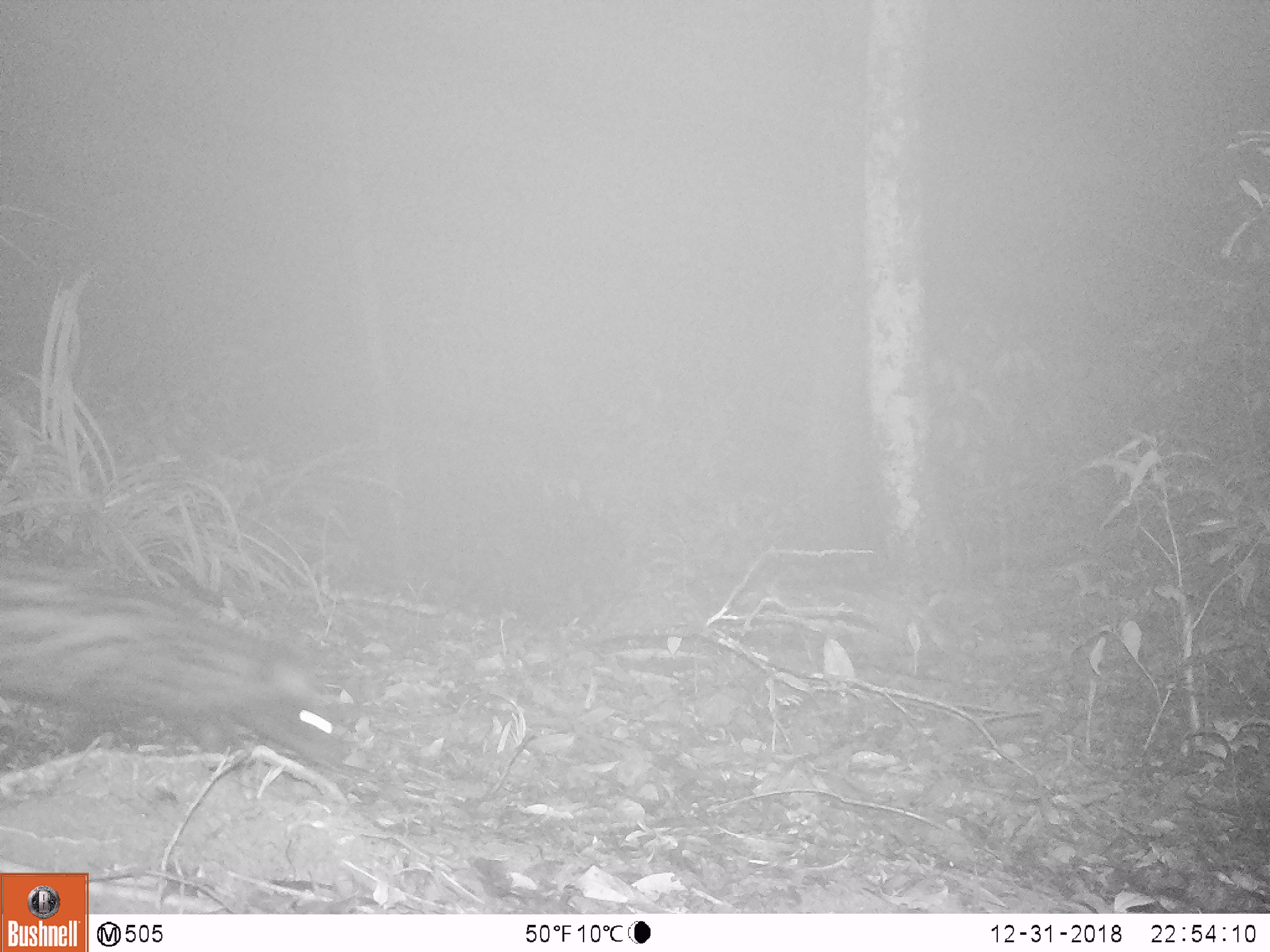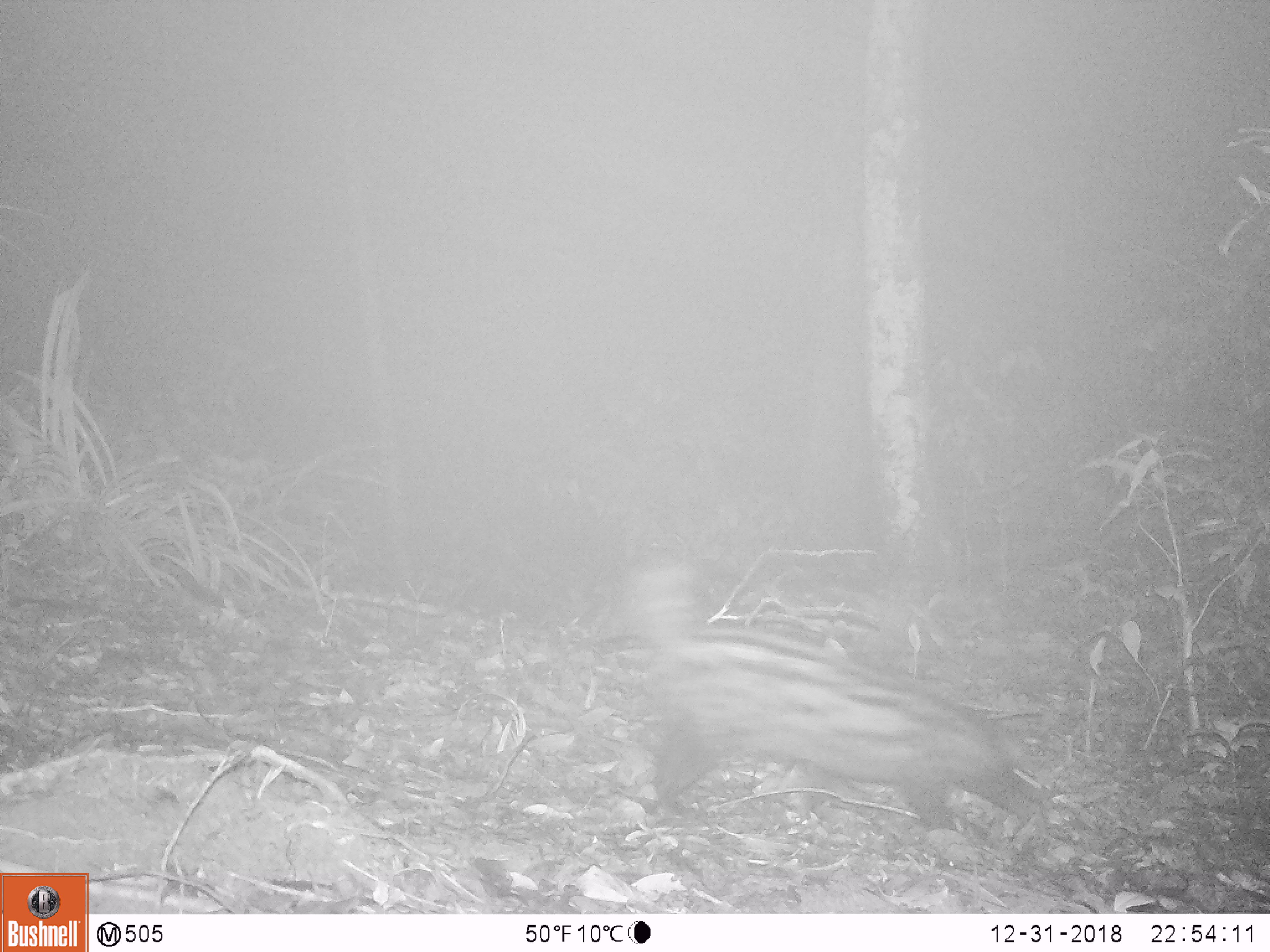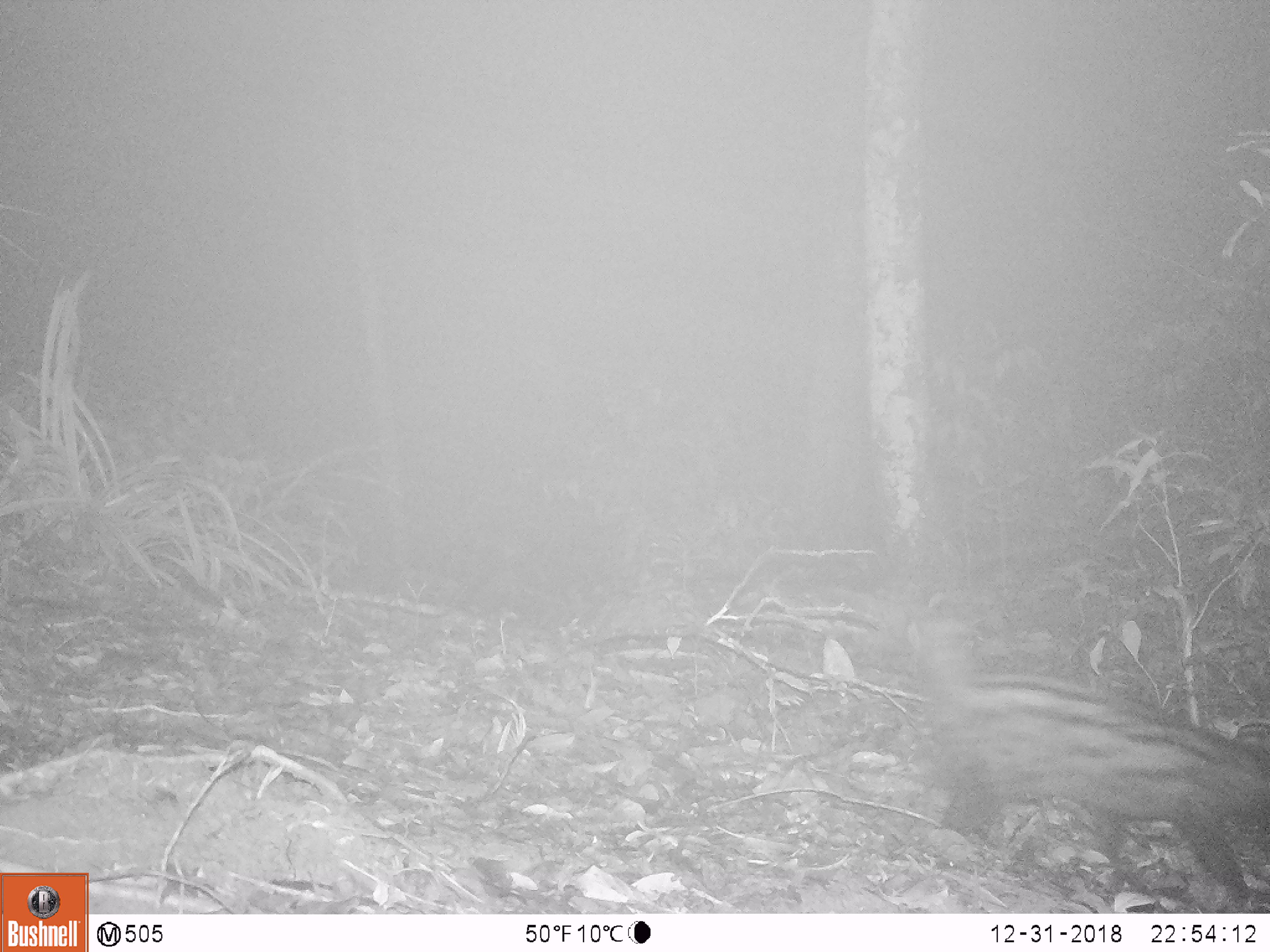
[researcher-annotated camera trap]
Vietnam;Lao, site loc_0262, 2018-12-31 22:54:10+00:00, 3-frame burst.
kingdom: Animalia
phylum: Chordata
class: Mammalia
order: Carnivora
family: Viverridae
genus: Paradoxurus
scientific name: Paradoxurus hermaphroditus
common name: common palm civet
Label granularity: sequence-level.